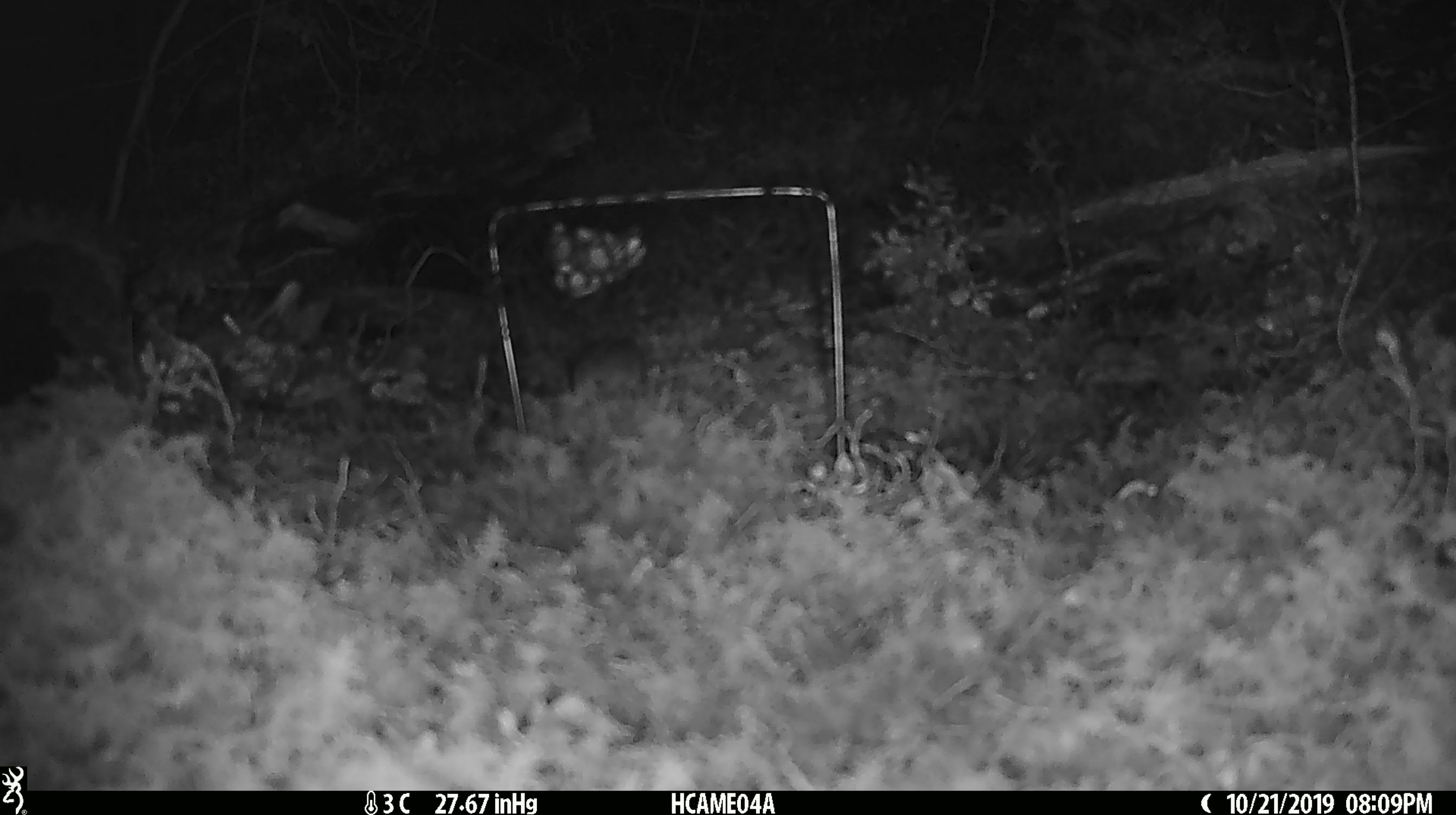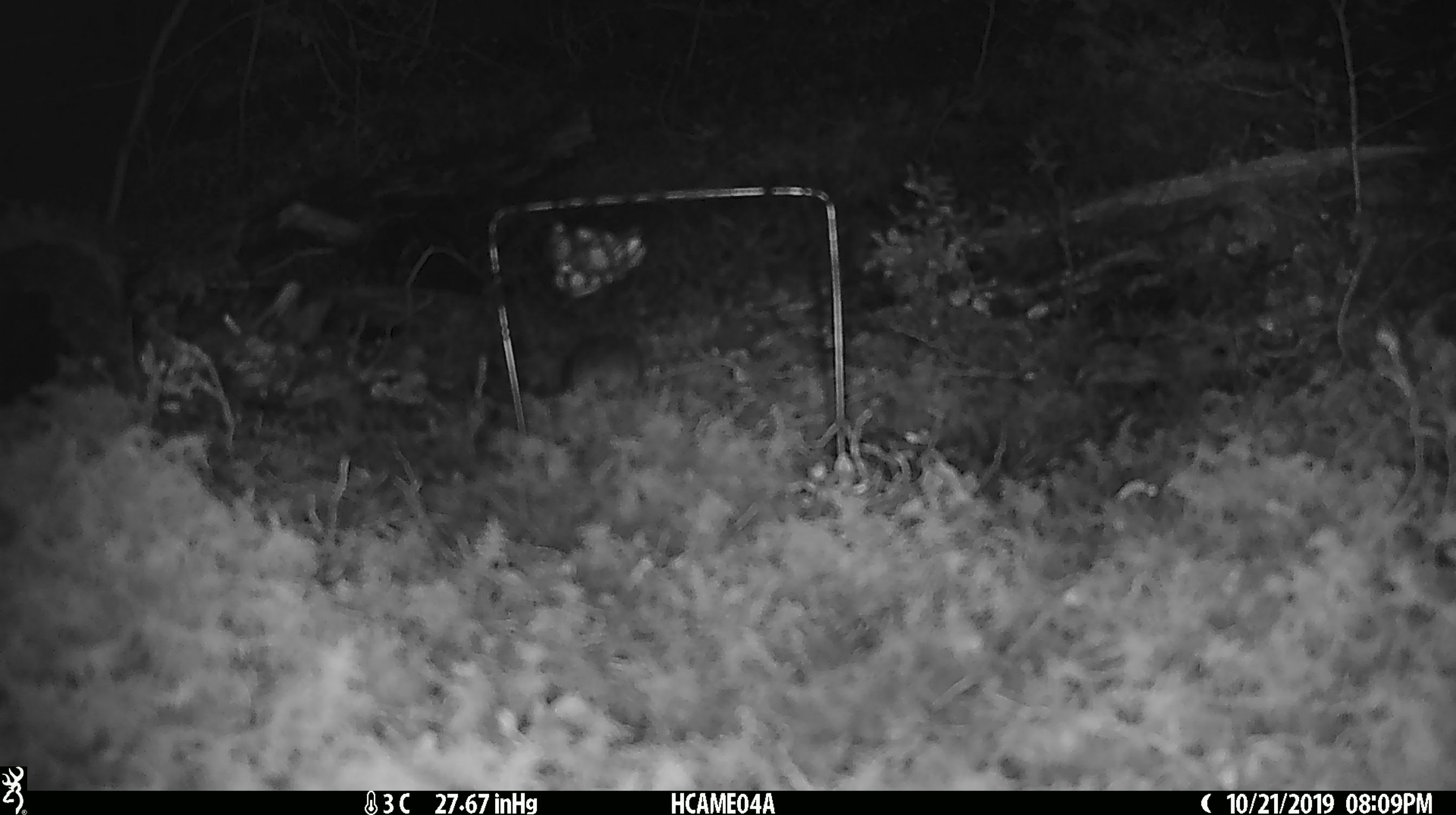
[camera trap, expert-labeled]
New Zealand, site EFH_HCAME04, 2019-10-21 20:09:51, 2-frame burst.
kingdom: Animalia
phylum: Chordata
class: Mammalia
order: Rodentia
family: Muridae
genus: Mus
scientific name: Mus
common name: mouse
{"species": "mouse (Mus)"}